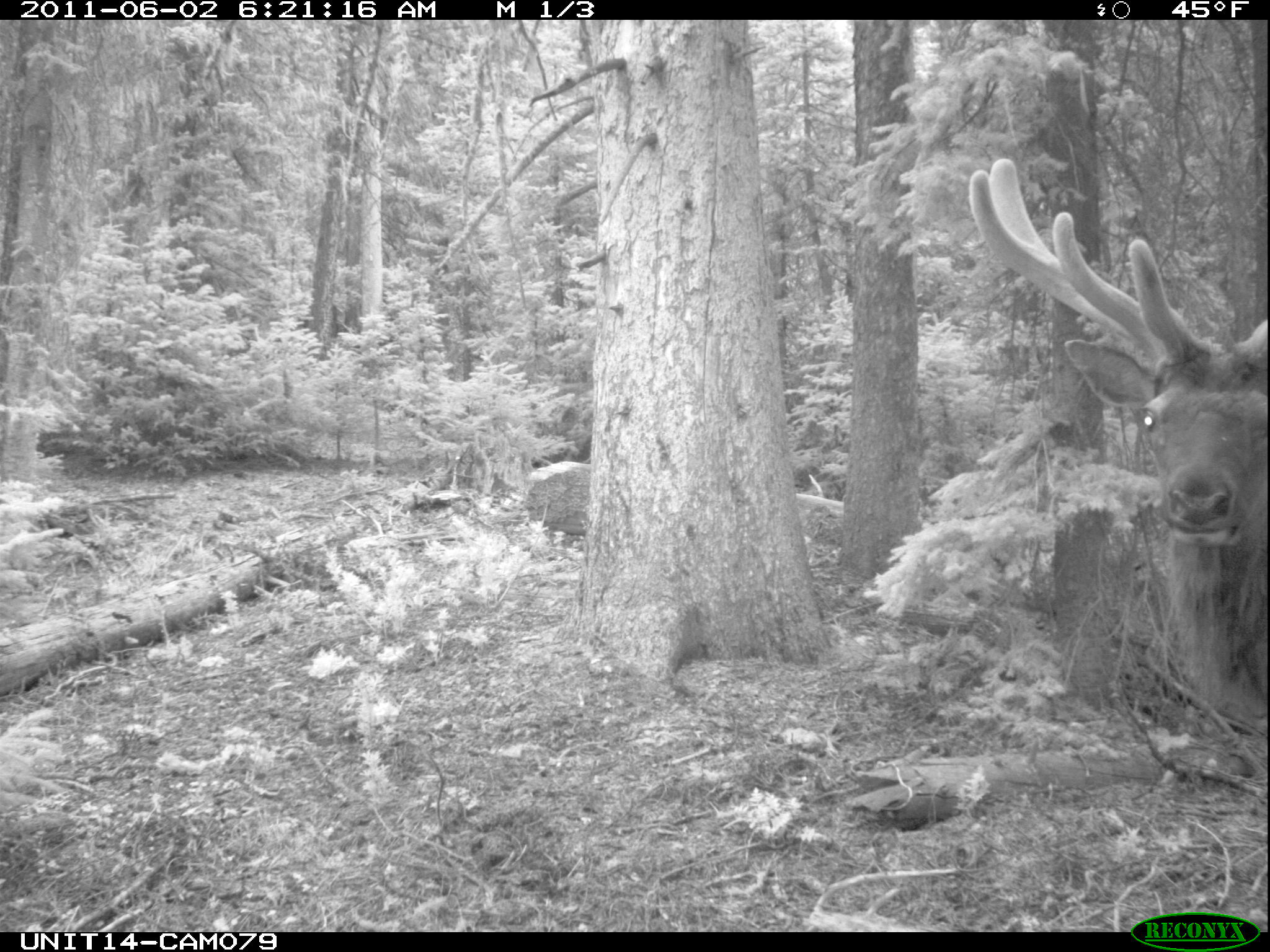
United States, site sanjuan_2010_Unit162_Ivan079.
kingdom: Animalia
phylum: Chordata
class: Mammalia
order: Artiodactyla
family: Cervidae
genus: Cervus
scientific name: Cervus elaphus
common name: red deer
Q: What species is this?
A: Cervus elaphus (red deer).